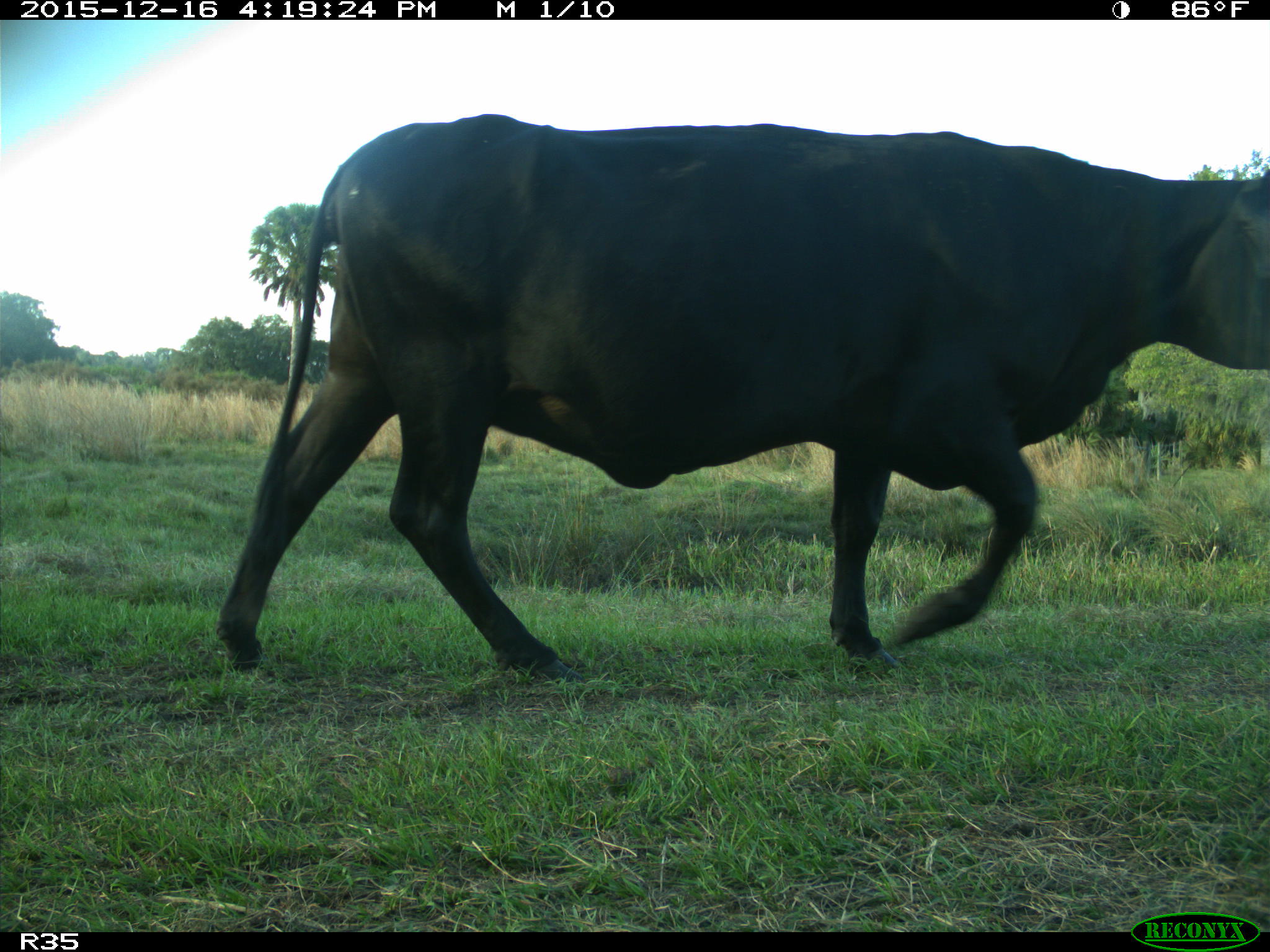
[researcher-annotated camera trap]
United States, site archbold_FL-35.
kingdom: Animalia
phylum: Chordata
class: Mammalia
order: Artiodactyla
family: Bovidae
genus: Bos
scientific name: Bos taurus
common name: domestic cow